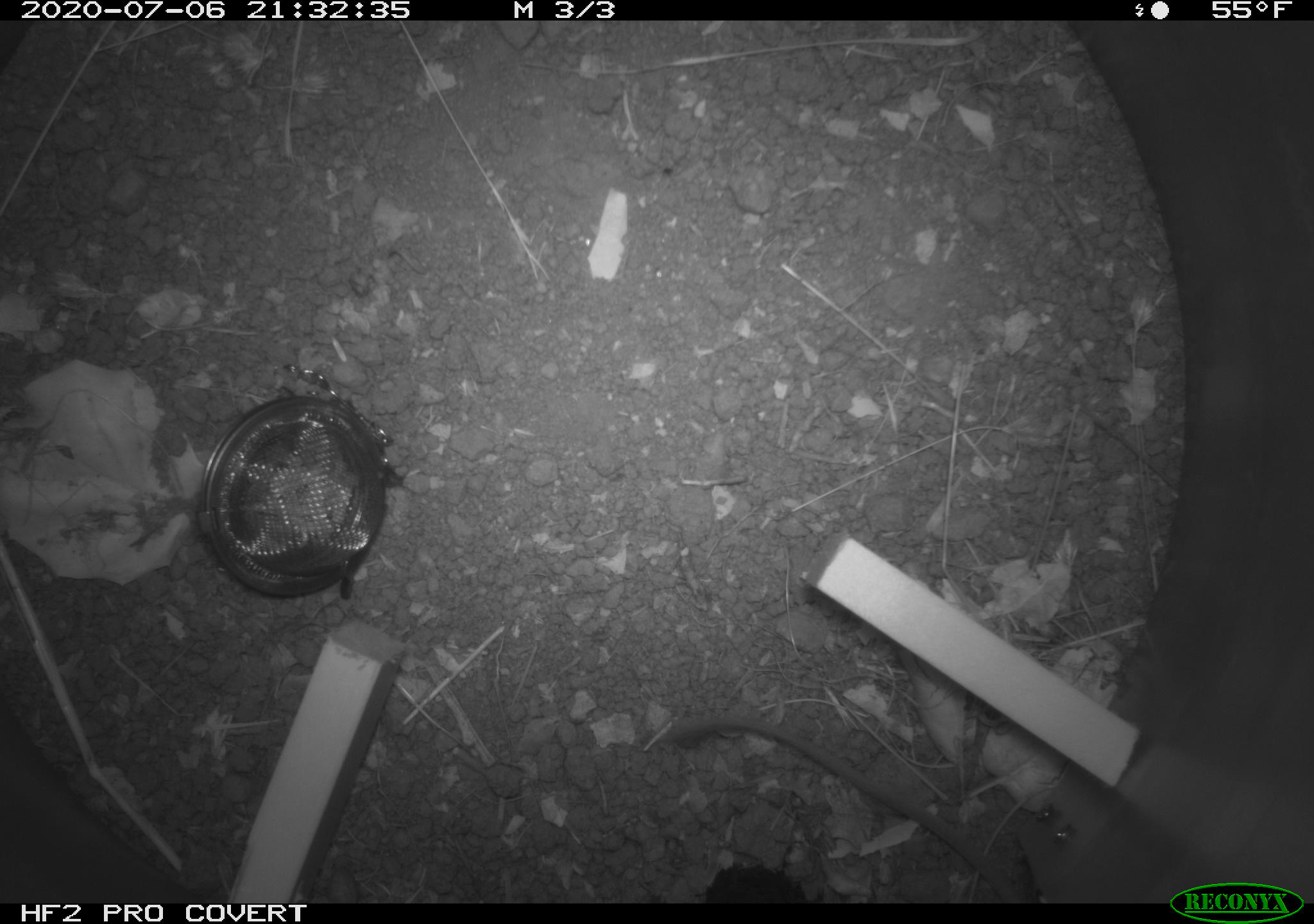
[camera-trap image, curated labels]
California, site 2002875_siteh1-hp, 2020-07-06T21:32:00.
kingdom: Animalia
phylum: Chordata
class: Mammalia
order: Rodentia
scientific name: Rodentia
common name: rodent